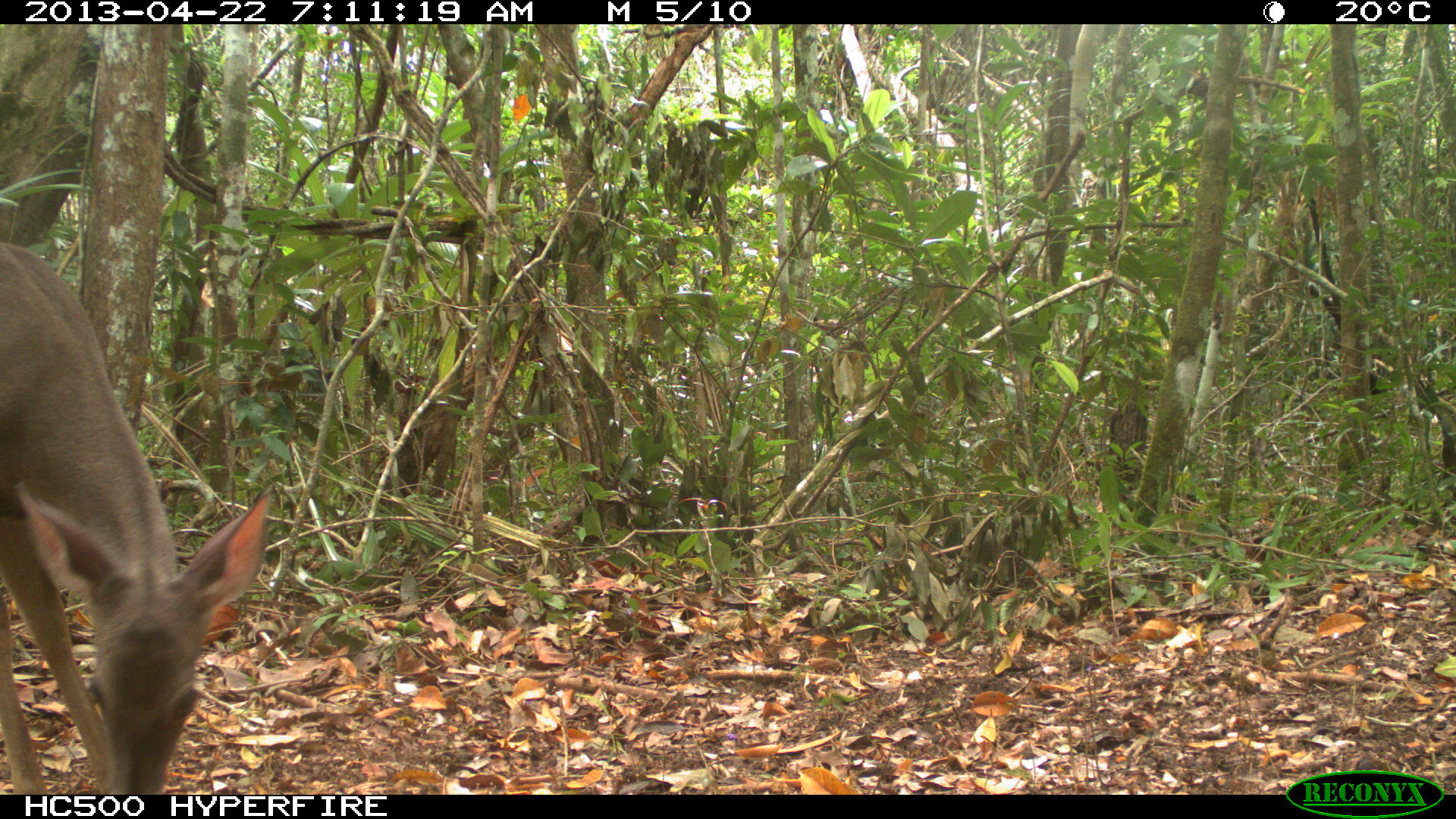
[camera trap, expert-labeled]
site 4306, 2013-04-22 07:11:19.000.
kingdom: Animalia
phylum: Chordata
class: Mammalia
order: Artiodactyla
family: Cervidae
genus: Odocoileus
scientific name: Odocoileus virginianus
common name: white-tailed deer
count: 1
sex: female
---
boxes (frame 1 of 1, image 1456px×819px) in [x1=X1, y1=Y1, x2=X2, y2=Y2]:
odocoileus virginianus: [x1=0, y1=240, x2=272, y2=794]